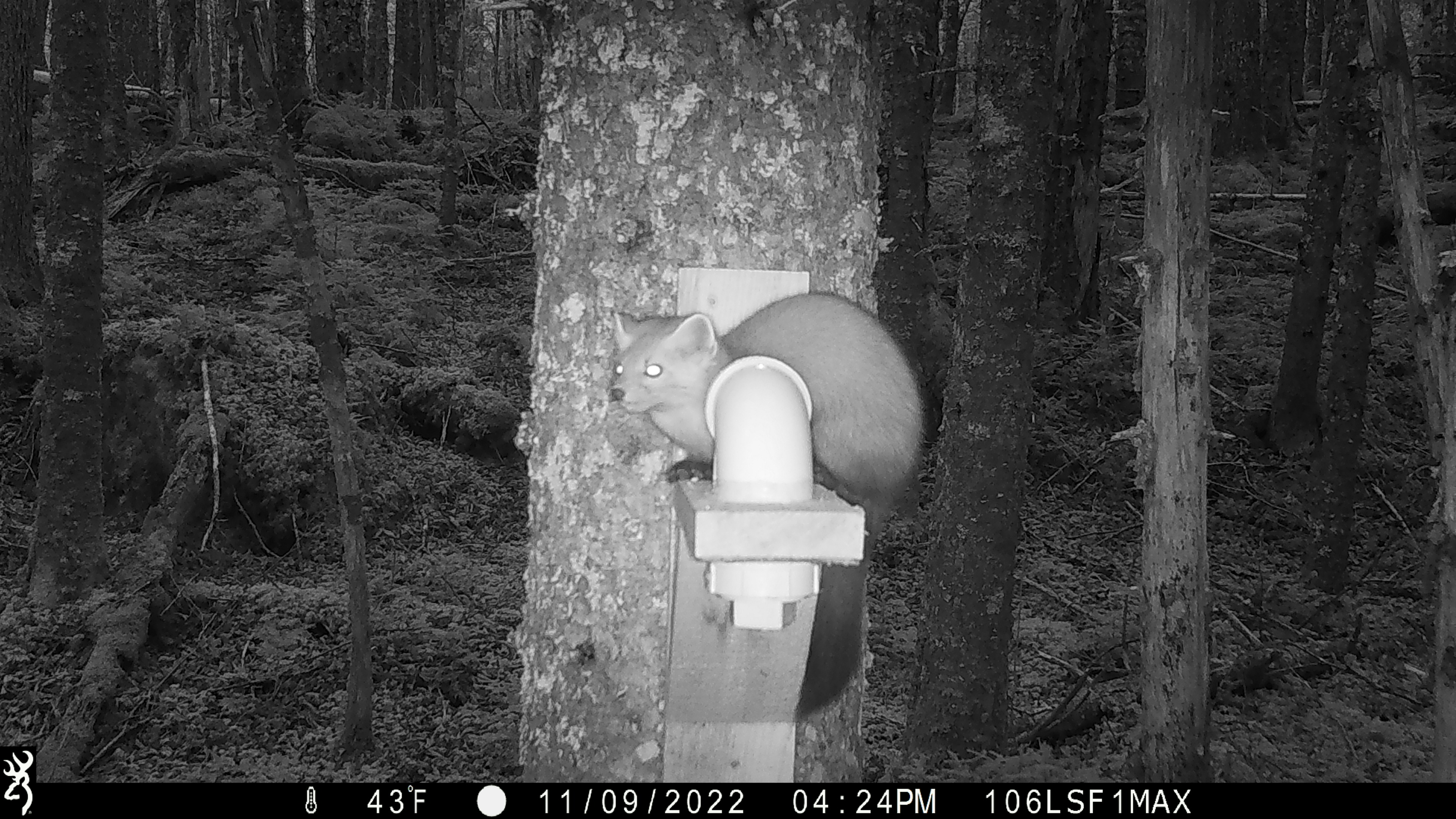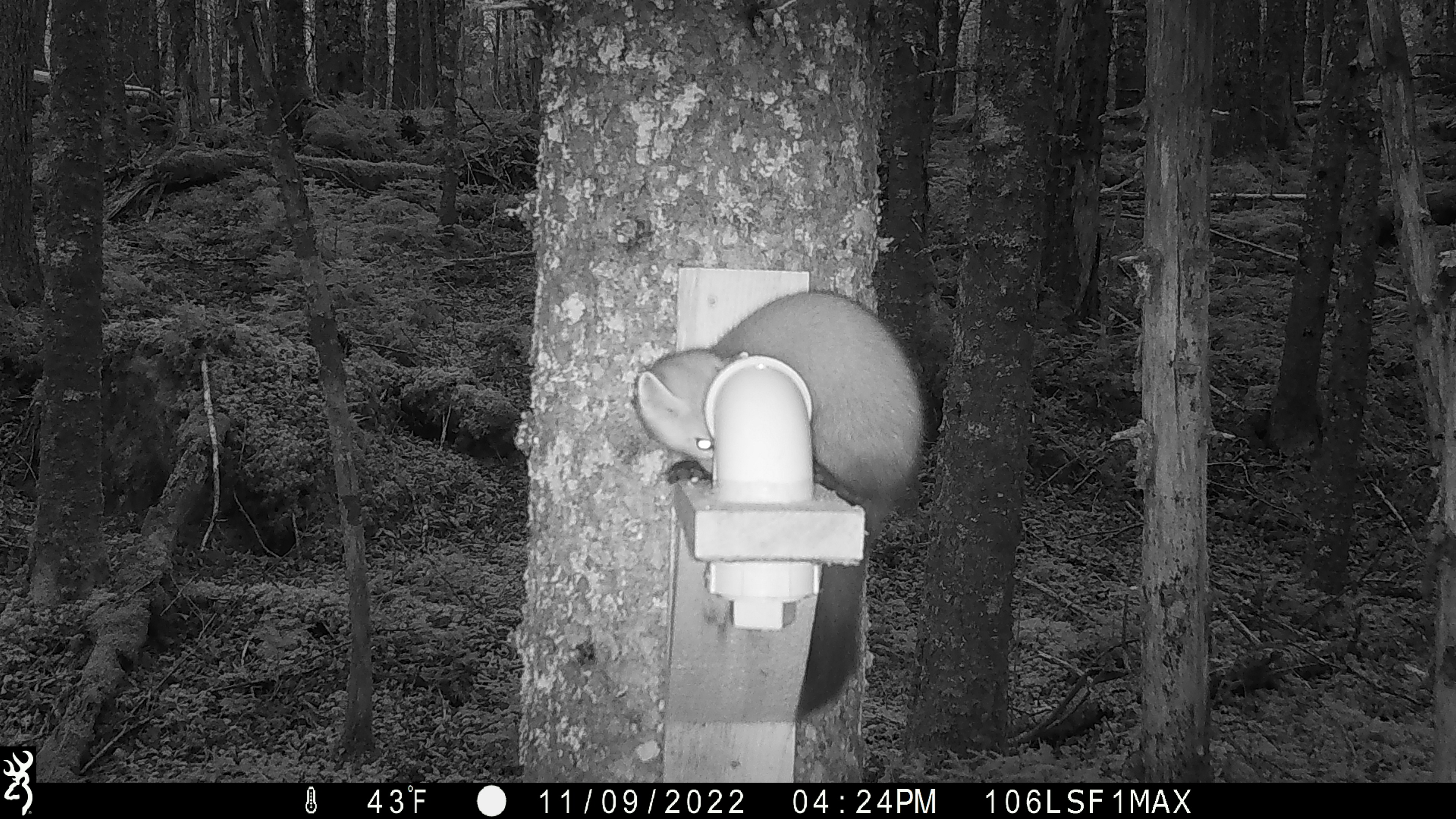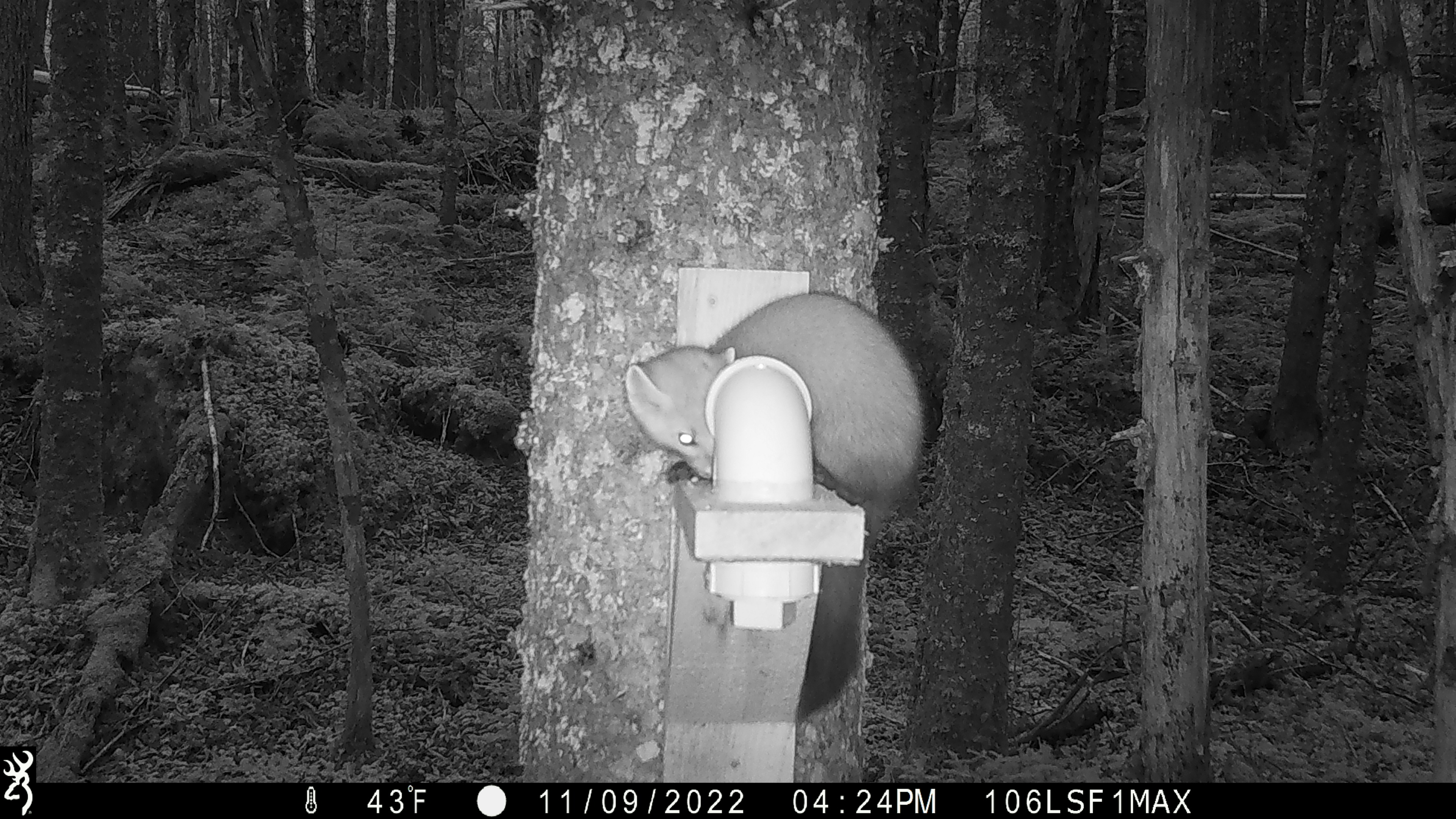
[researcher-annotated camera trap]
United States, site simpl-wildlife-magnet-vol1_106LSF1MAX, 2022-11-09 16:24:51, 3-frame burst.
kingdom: Animalia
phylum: Chordata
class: Mammalia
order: Carnivora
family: Mustelidae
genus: Martes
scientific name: Martes americana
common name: american marten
American marten (Martes americana).